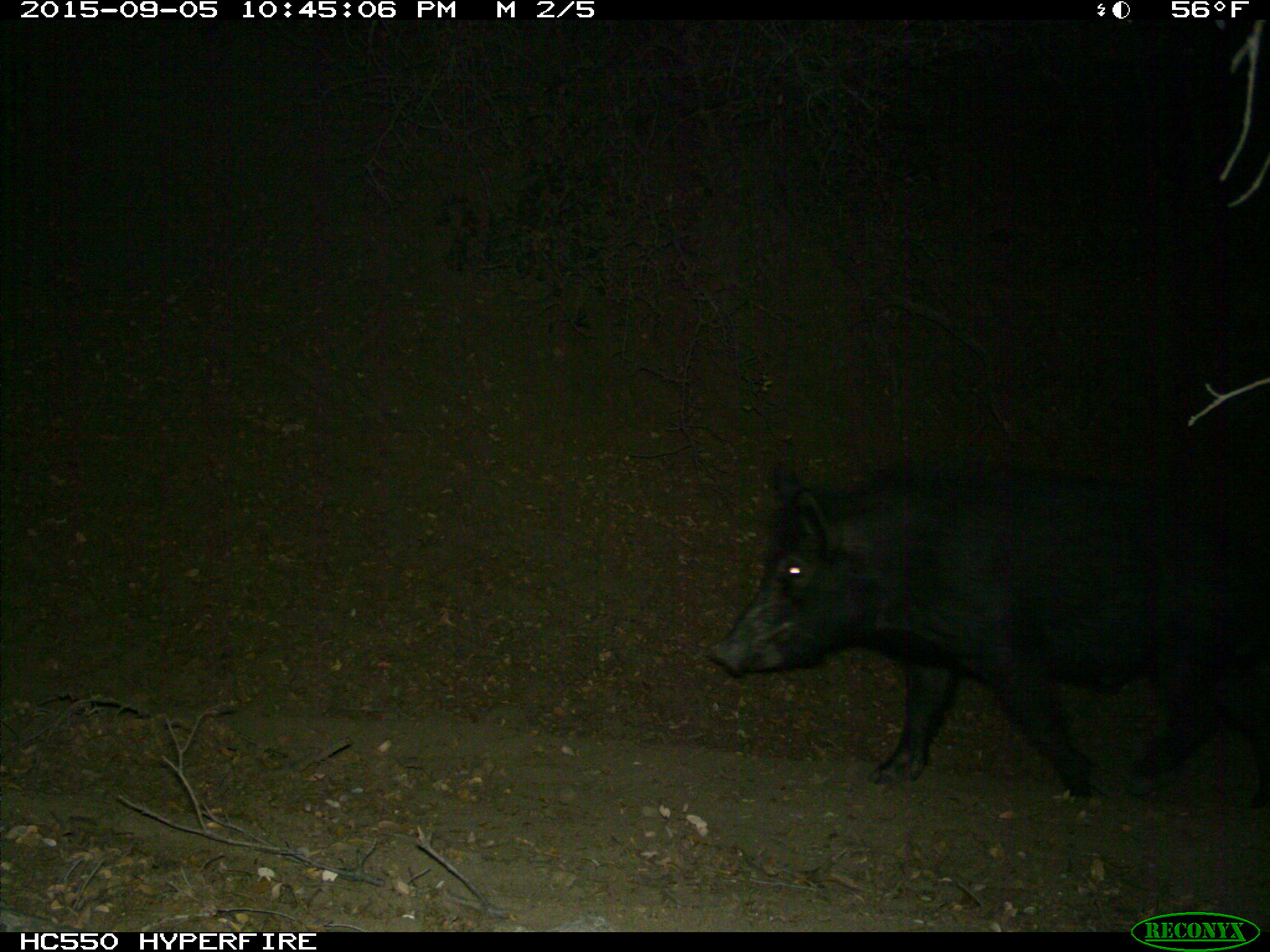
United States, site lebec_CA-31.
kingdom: Animalia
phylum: Chordata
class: Mammalia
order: Artiodactyla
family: Suidae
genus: Sus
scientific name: Sus scrofa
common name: wild boar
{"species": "Sus scrofa (wild boar)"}